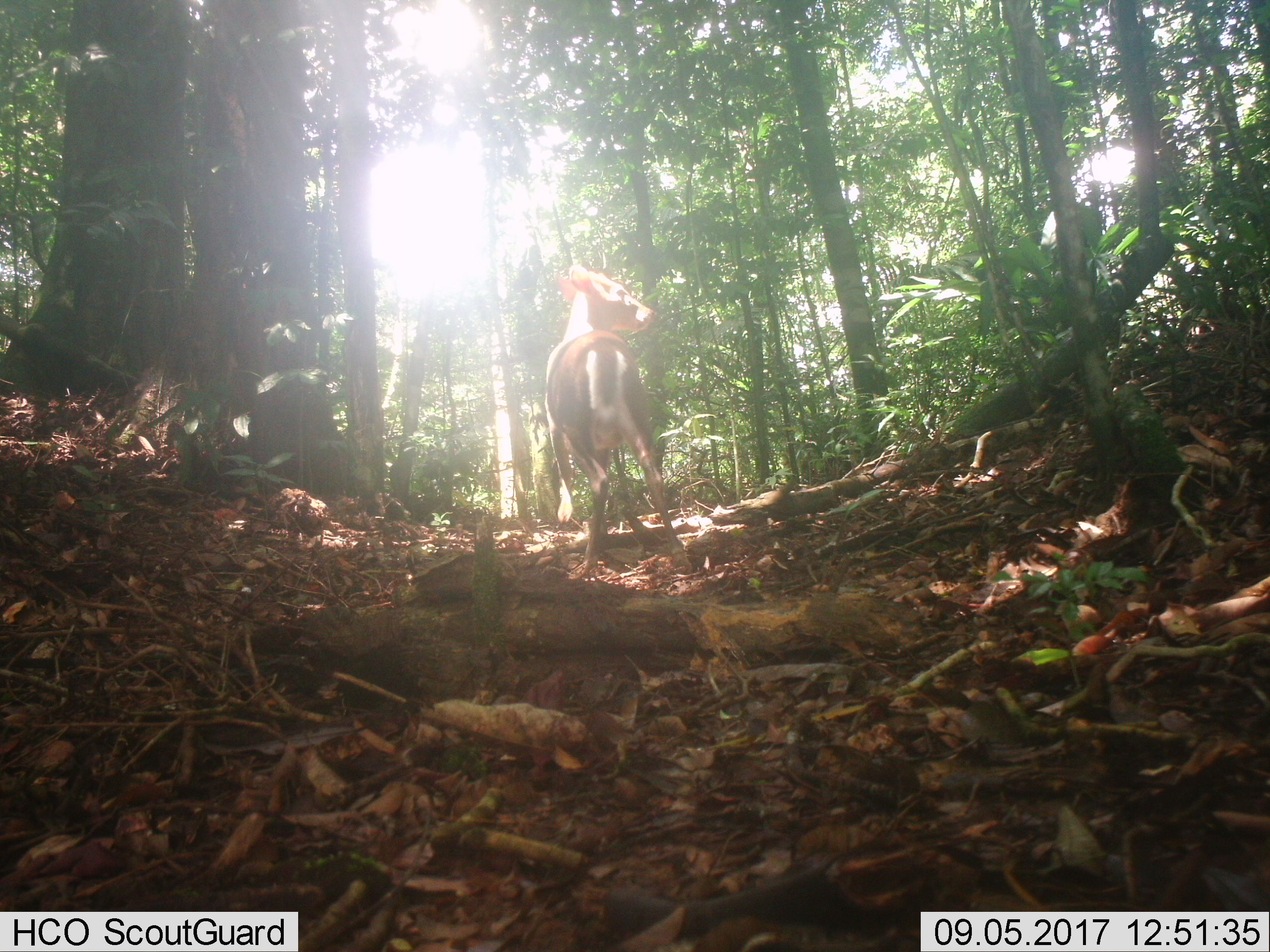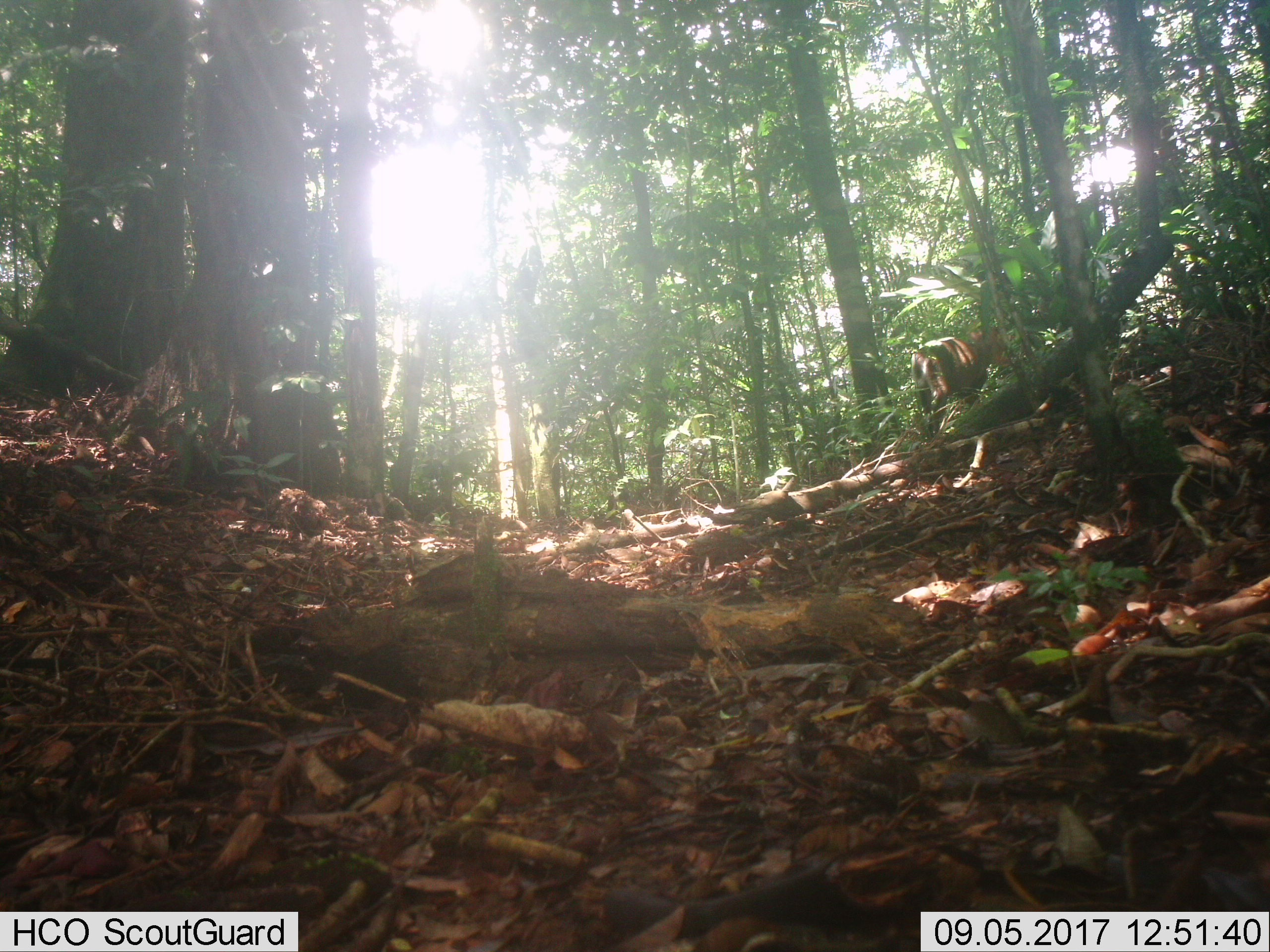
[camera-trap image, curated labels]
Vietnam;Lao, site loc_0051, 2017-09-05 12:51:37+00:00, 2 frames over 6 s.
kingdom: Animalia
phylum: Chordata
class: Mammalia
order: Artiodactyla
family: Cervidae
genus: Muntiacus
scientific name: Muntiacus rooseveltorum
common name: roosevelt's muntjac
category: roosevelts muntjac group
Roosevelts muntjac group (roosevelt's muntjac) (Muntiacus rooseveltorum). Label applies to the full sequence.